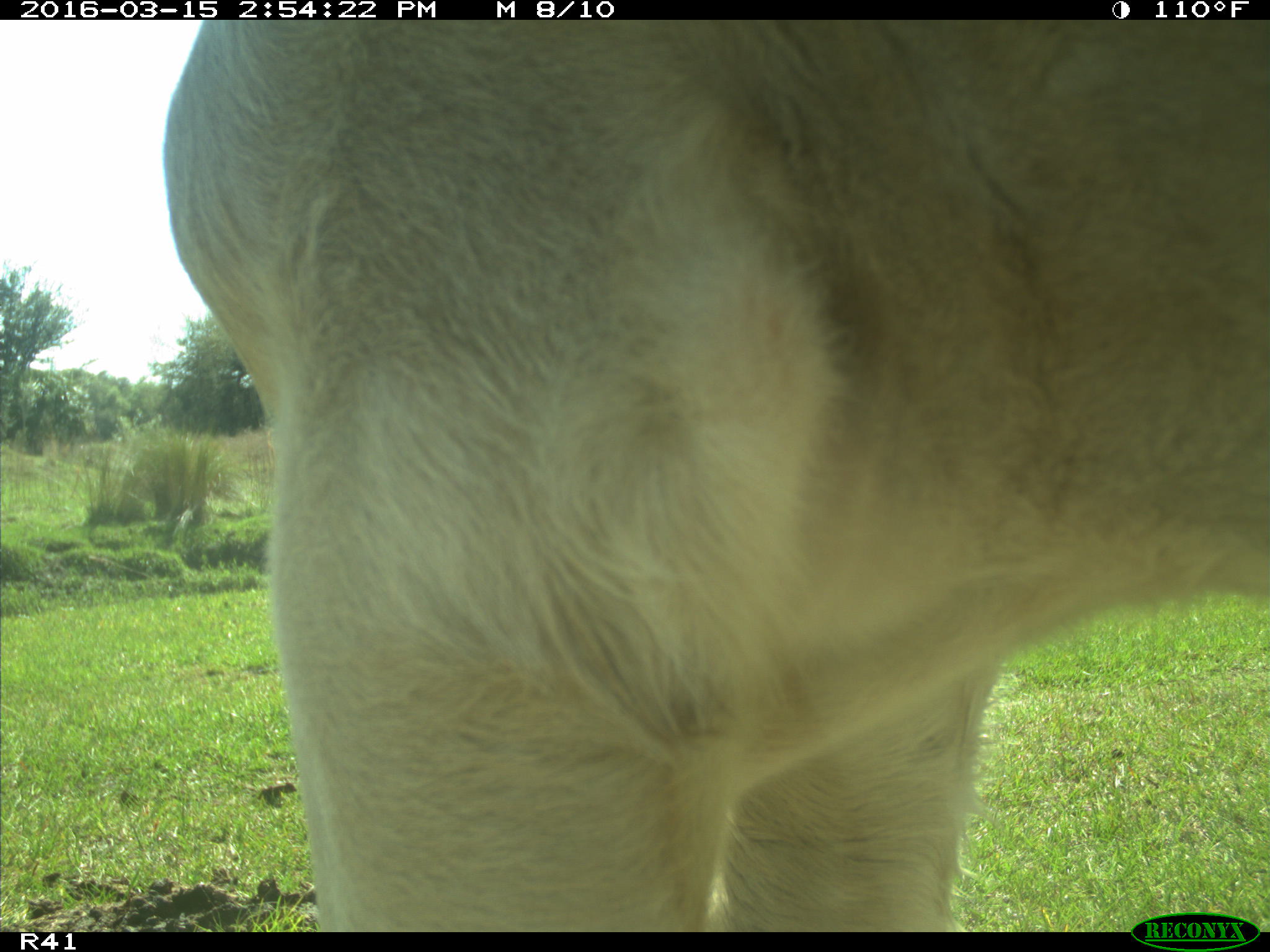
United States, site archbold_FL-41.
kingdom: Animalia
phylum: Chordata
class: Mammalia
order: Artiodactyla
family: Bovidae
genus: Bos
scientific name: Bos taurus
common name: domestic cow